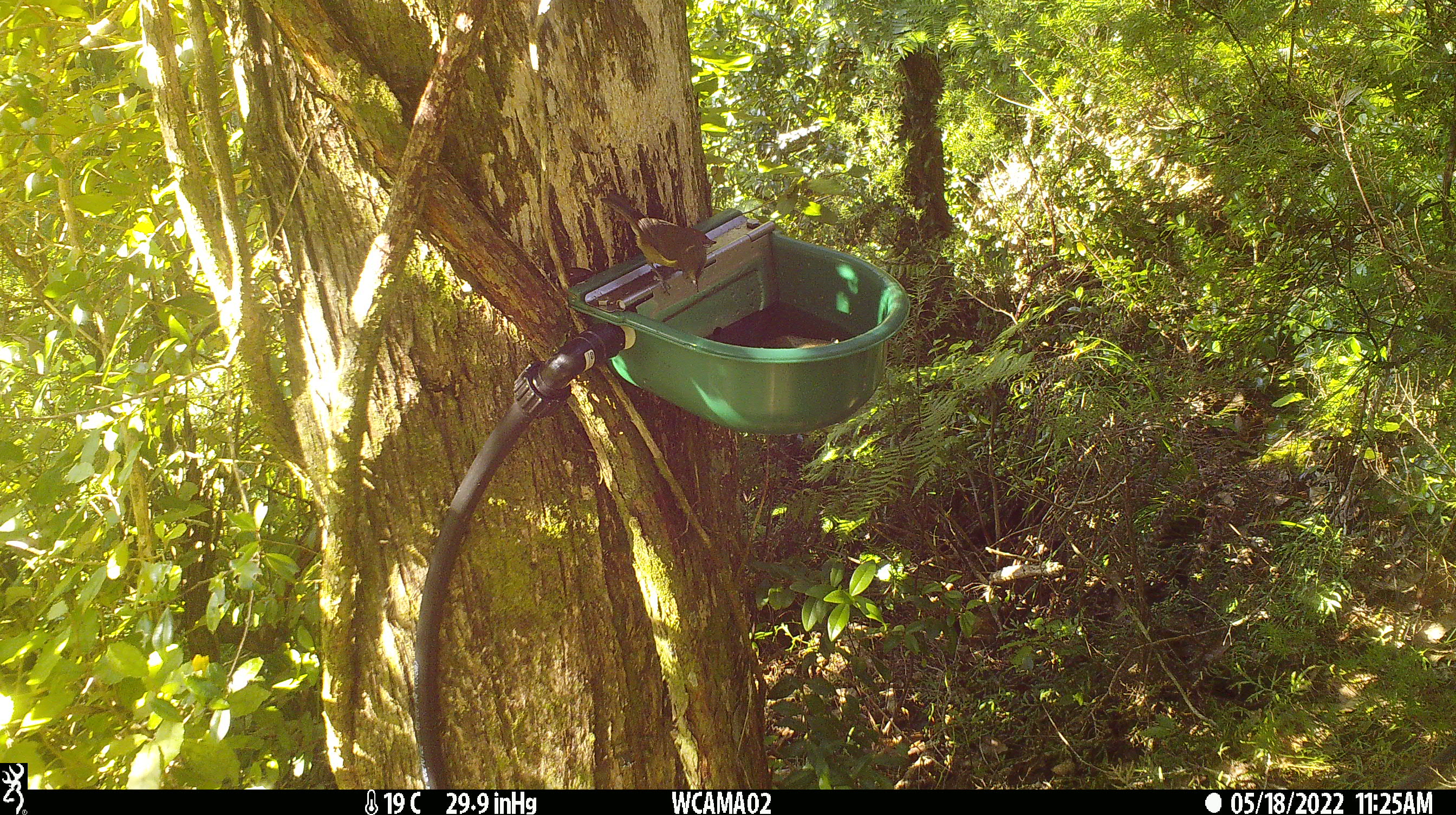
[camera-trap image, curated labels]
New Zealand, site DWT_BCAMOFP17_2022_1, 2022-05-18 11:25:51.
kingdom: Animalia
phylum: Chordata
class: Aves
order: Passeriformes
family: Meliphagidae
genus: Anthornis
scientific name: Anthornis melanura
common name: new zealand bellbird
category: bellbird